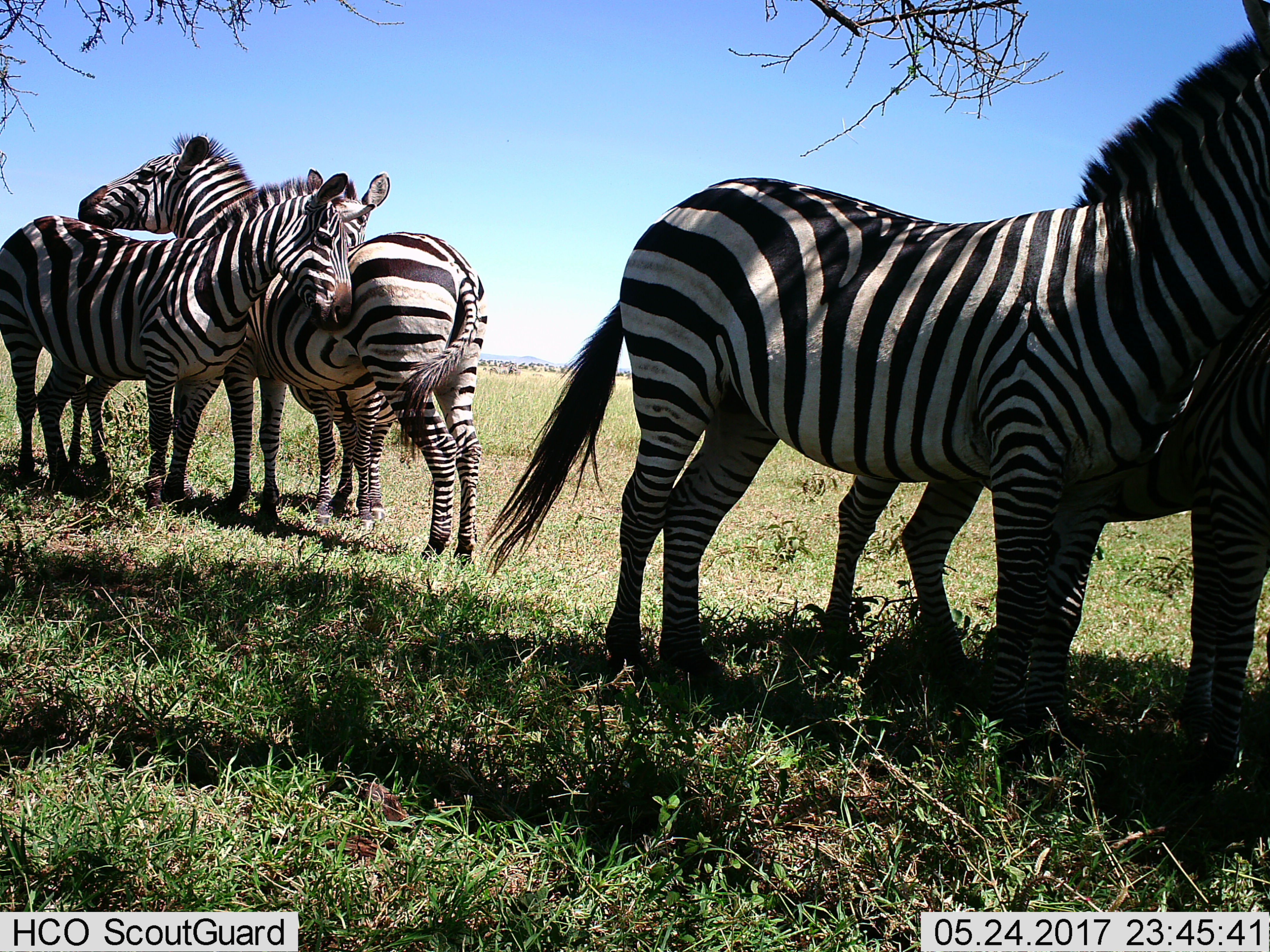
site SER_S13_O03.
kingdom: Animalia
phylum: Chordata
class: Mammalia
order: Perissodactyla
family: Equidae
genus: Equus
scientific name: Equus quagga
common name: plains zebra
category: zebraplains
Zebraplains (plains zebra) (Equus quagga), count 5. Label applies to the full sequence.